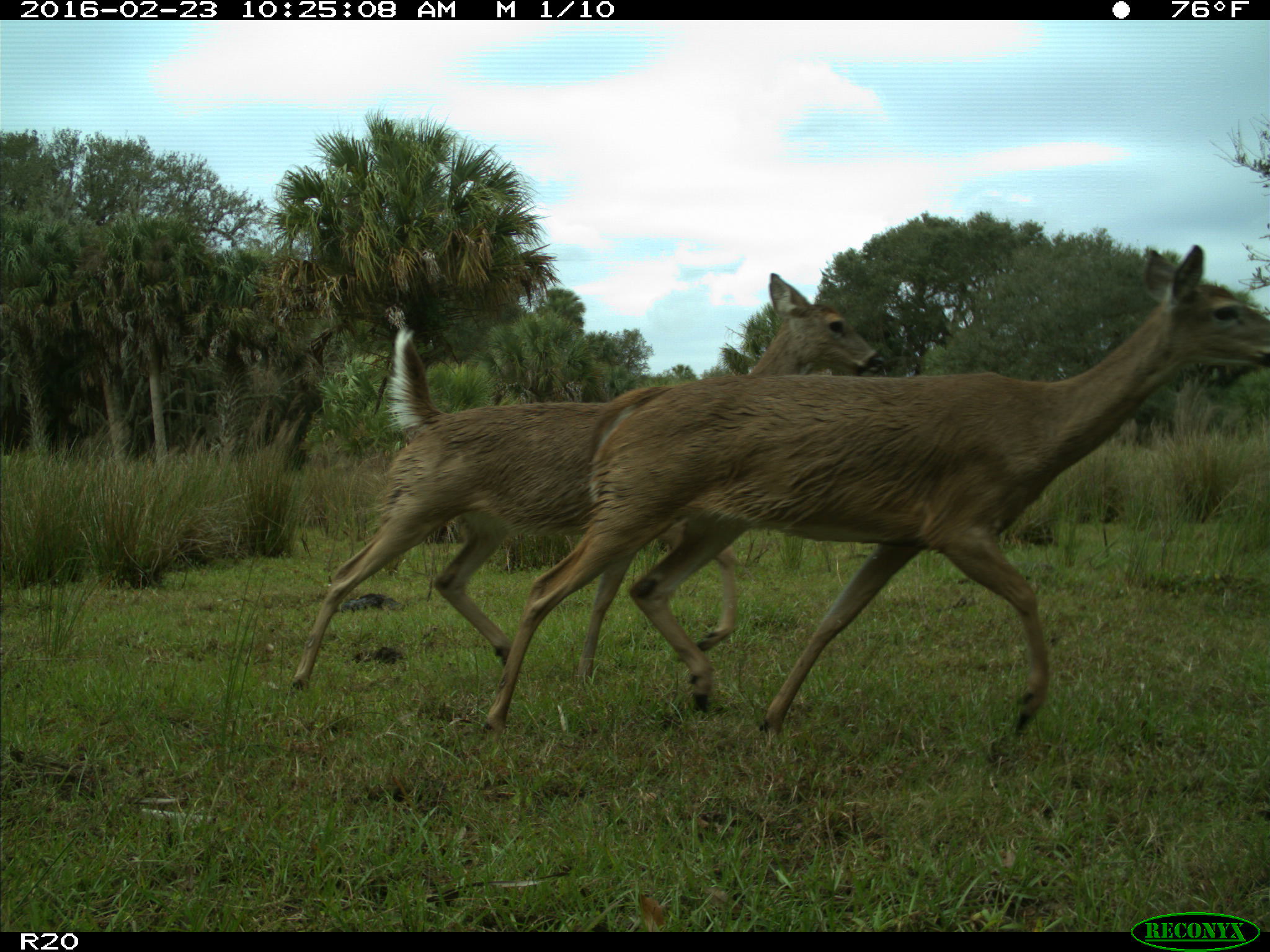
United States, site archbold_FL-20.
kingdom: Animalia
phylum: Chordata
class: Mammalia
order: Artiodactyla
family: Cervidae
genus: Odocoileus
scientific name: Odocoileus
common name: deer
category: unidentified deer